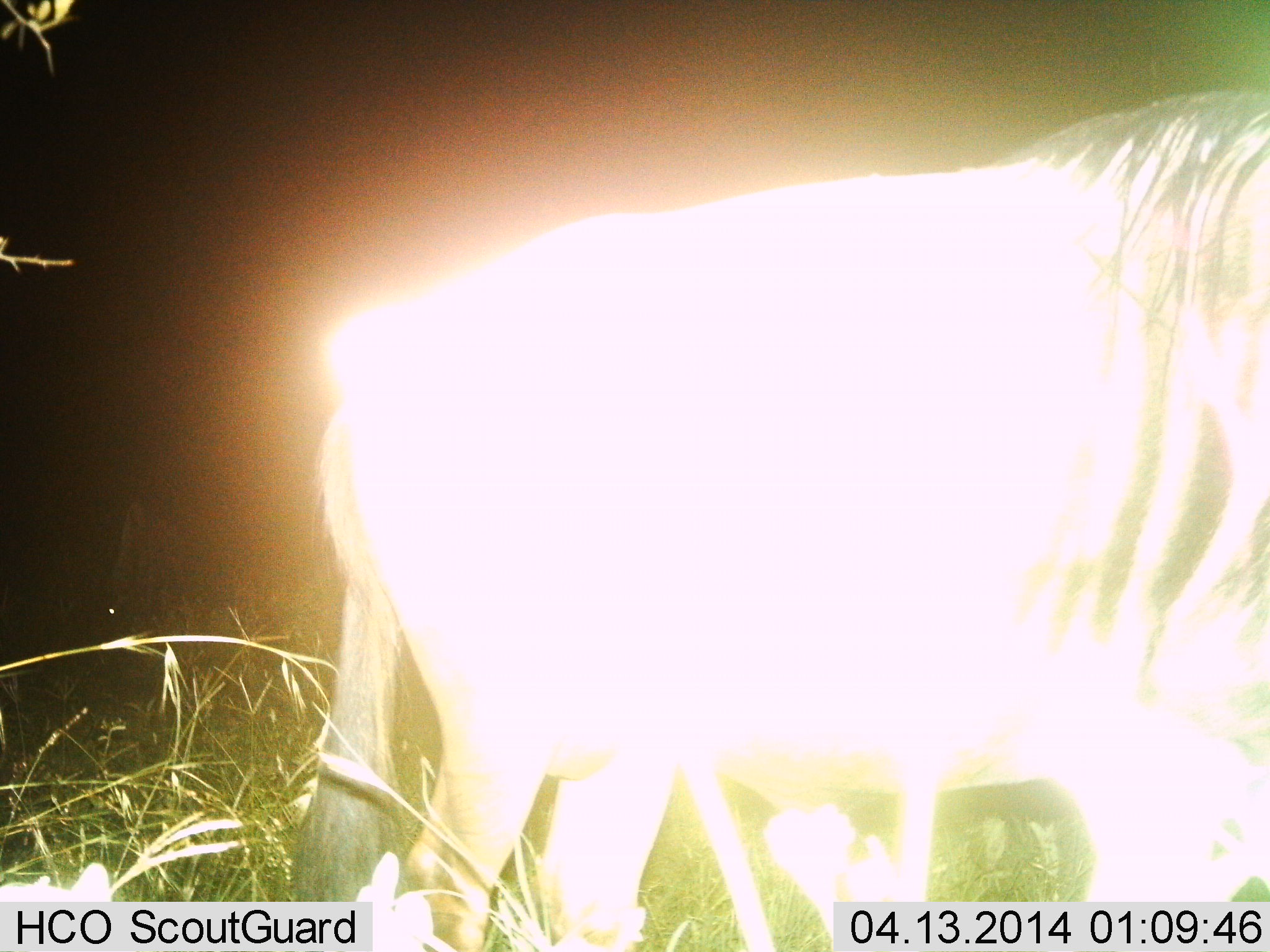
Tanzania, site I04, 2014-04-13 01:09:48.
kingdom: Animalia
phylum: Chordata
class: Mammalia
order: Artiodactyla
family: Bovidae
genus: Connochaetes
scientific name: Connochaetes taurinus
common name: blue wildebeest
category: wildebeest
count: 1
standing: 70%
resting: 0%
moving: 30%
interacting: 0%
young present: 0%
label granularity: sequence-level